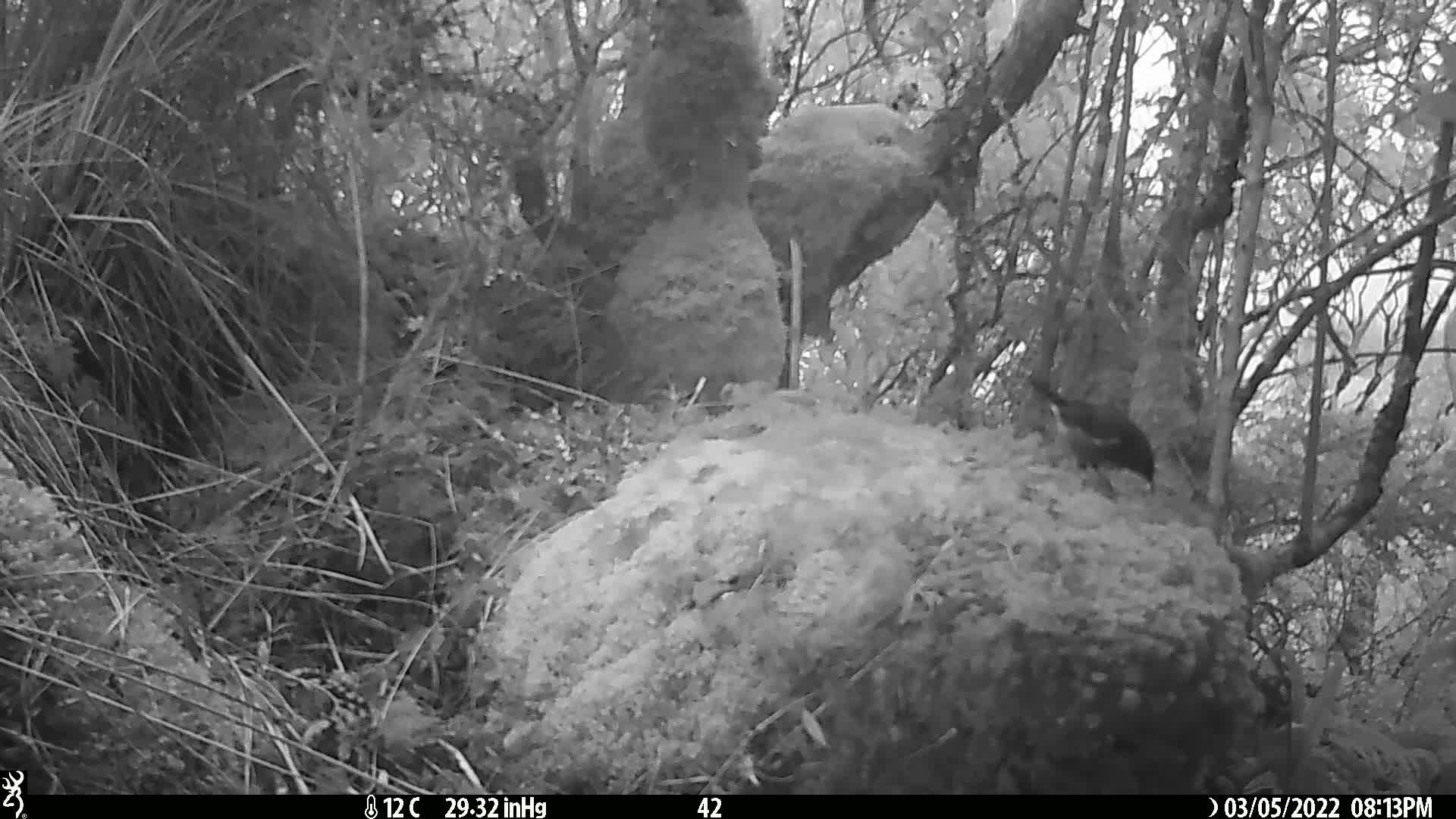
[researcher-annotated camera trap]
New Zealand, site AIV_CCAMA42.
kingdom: Animalia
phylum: Chordata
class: Aves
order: Passeriformes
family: Meliphagidae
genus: Anthornis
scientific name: Anthornis melanura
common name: new zealand bellbird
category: bellbird